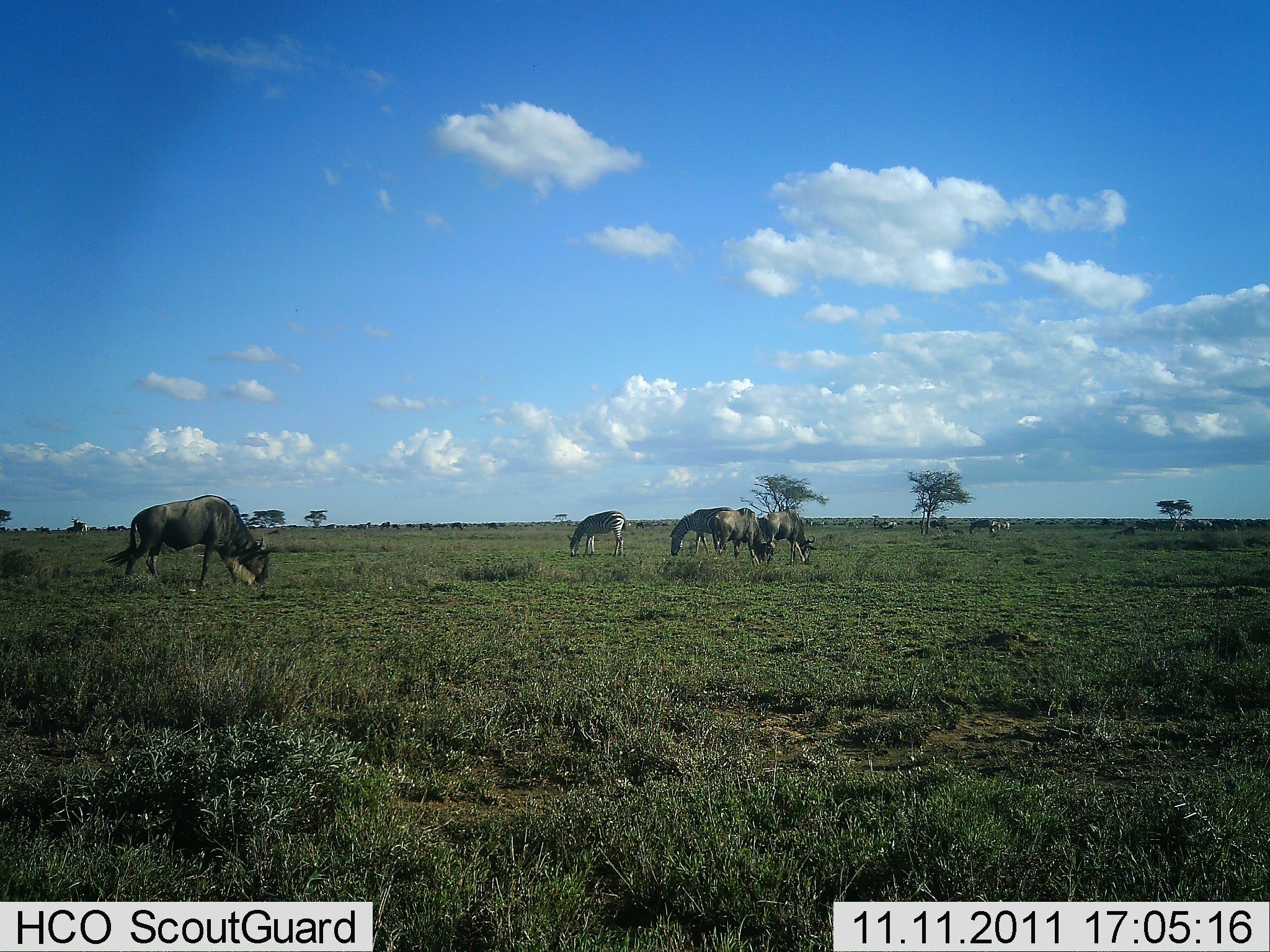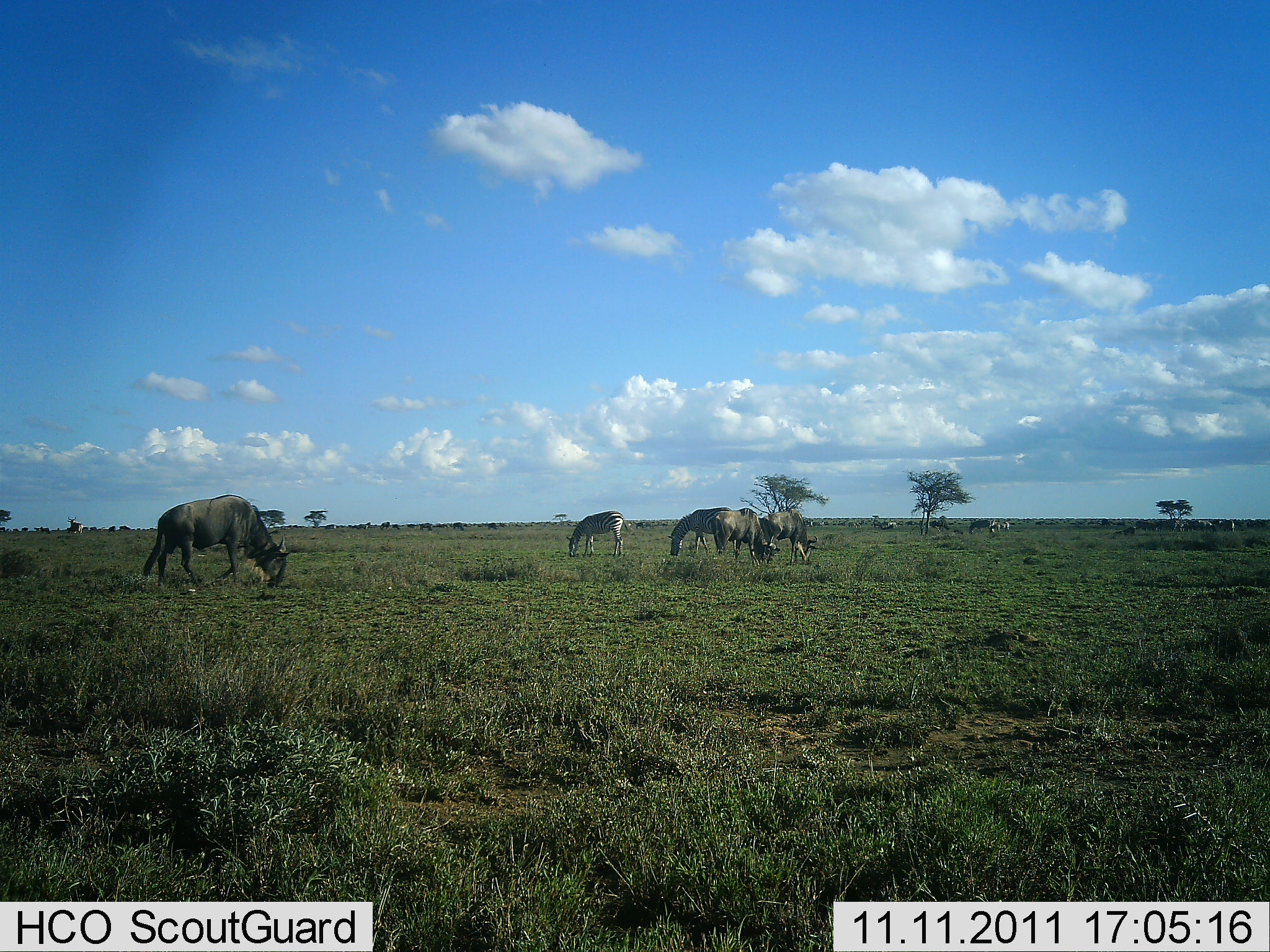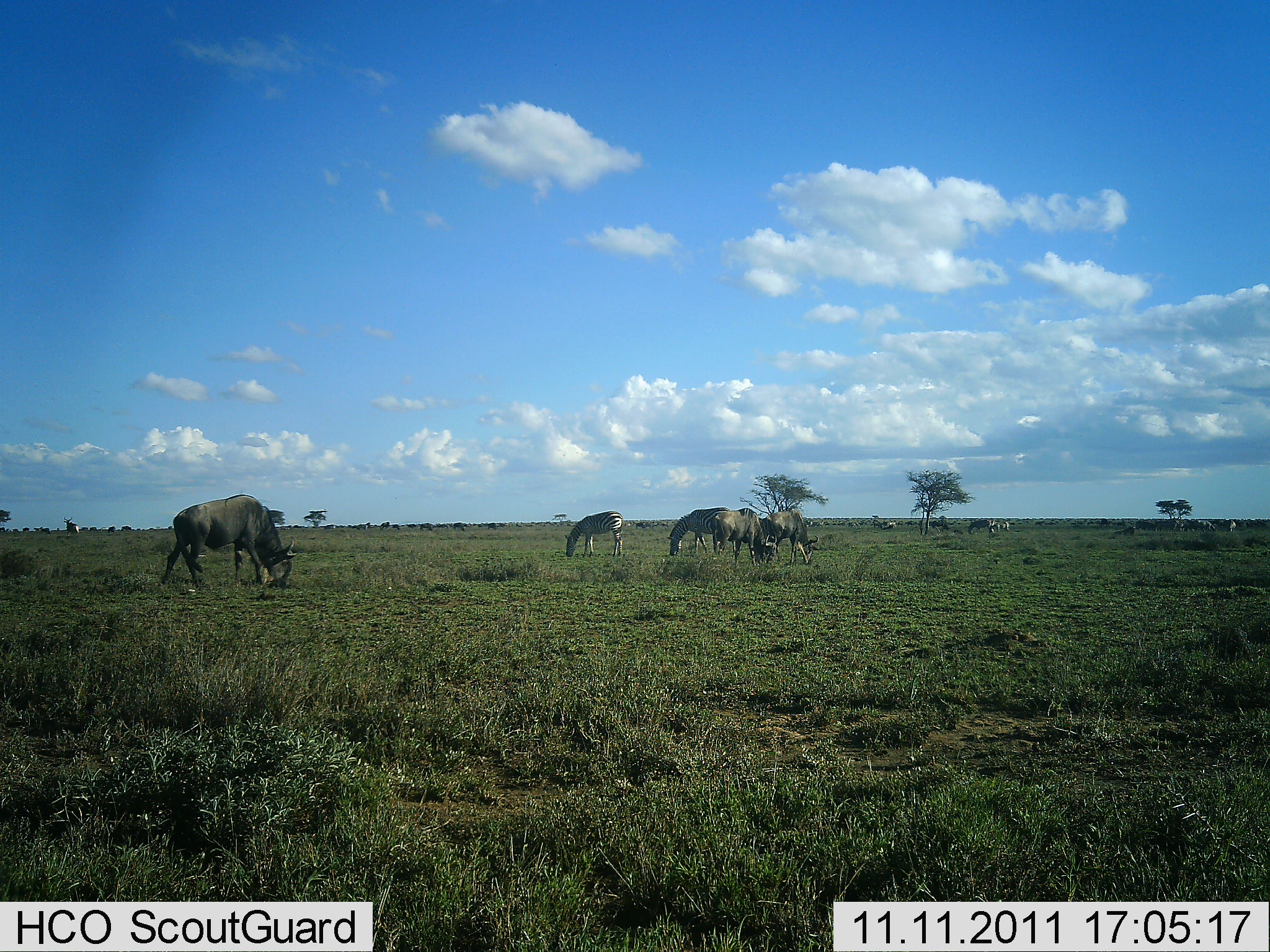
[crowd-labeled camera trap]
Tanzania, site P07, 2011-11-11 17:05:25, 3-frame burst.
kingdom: Animalia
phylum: Chordata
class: Mammalia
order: Artiodactyla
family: Bovidae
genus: Connochaetes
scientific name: Connochaetes taurinus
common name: blue wildebeest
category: wildebeest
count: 4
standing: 18%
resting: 0%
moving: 6%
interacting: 0%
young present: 0%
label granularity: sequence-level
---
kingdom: Animalia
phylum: Chordata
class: Mammalia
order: Perissodactyla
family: Equidae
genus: Equus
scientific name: Equus quagga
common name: plains zebra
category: zebra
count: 2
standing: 25%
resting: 0%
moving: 8%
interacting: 0%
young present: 0%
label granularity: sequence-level